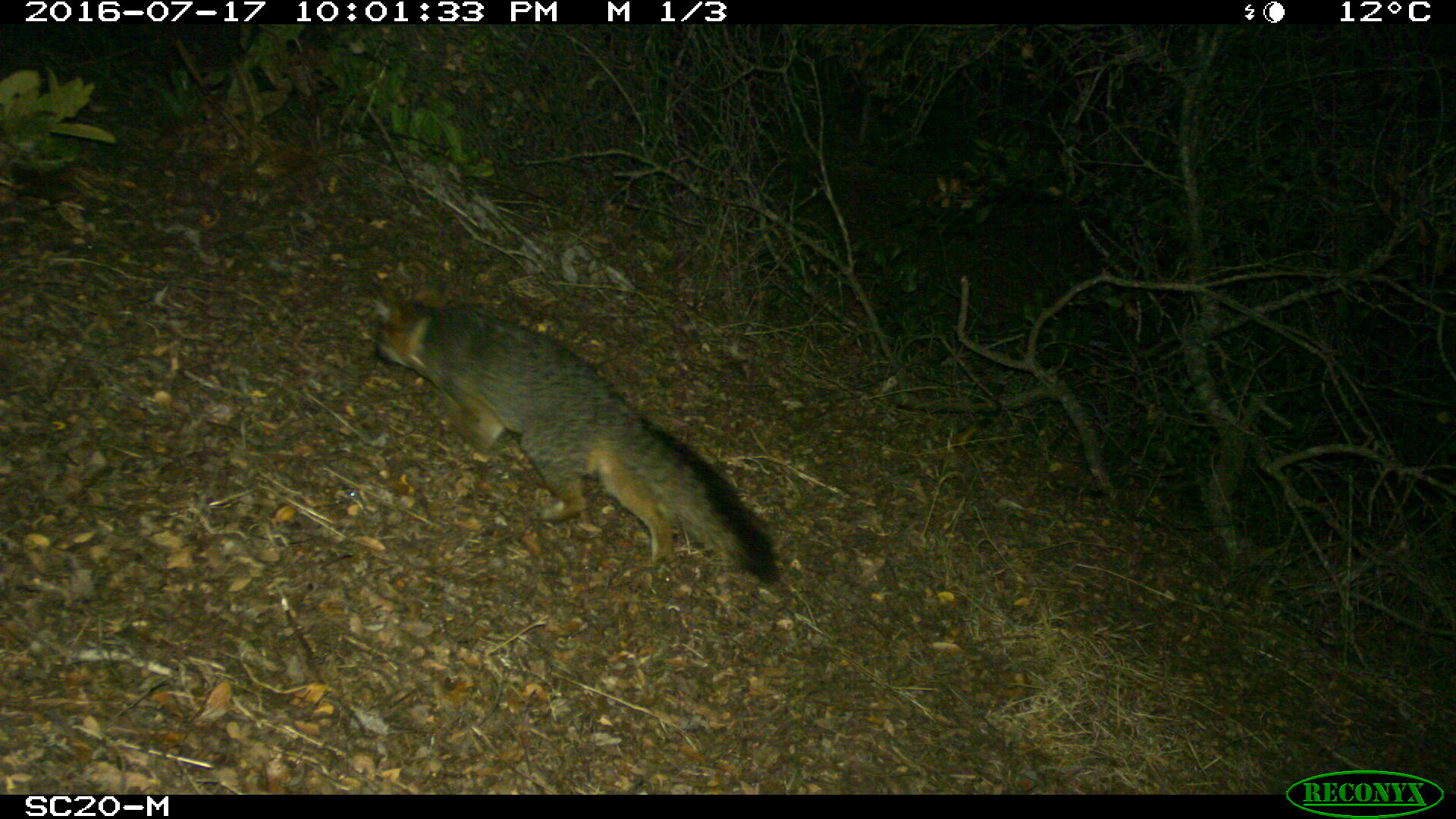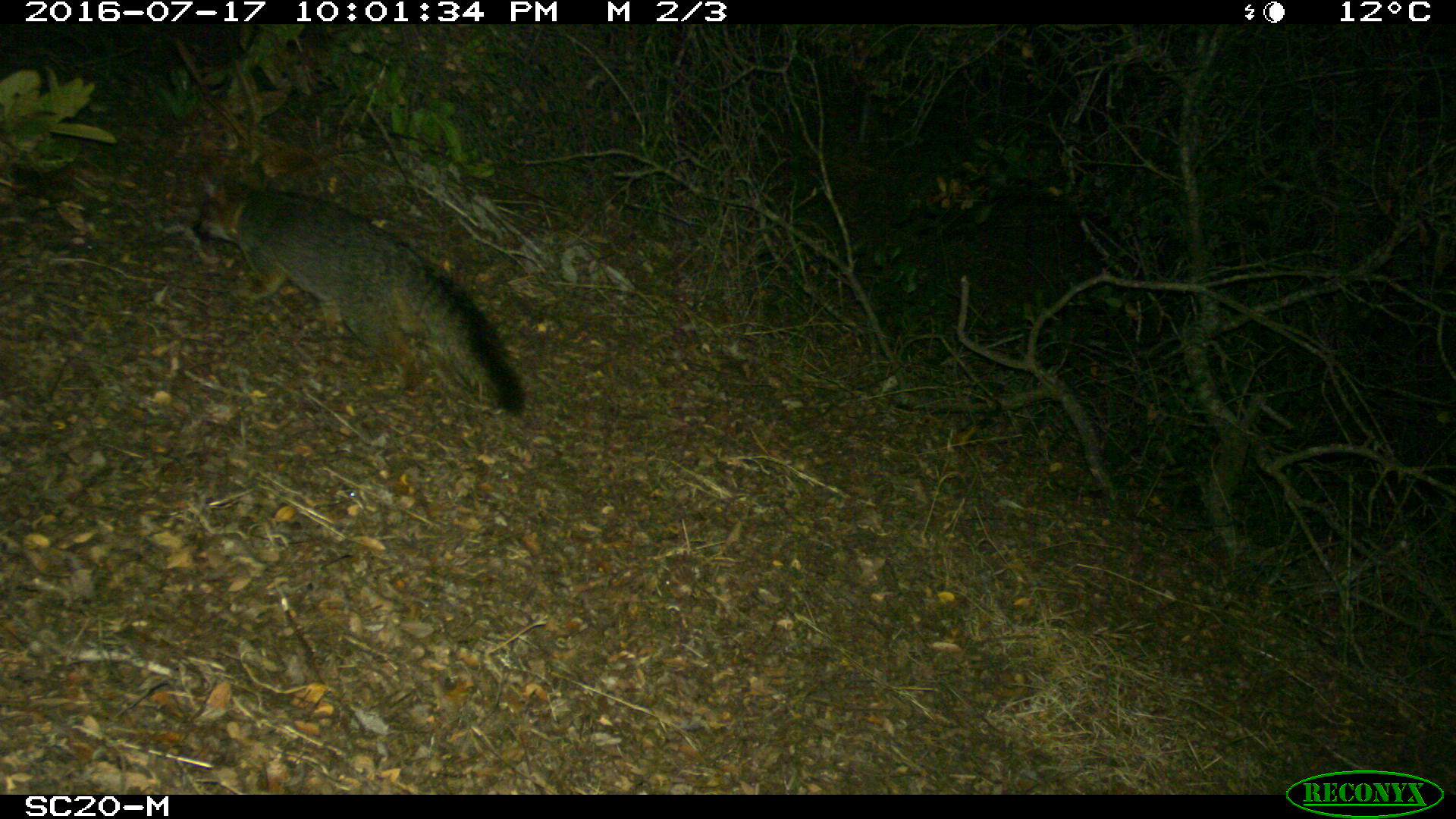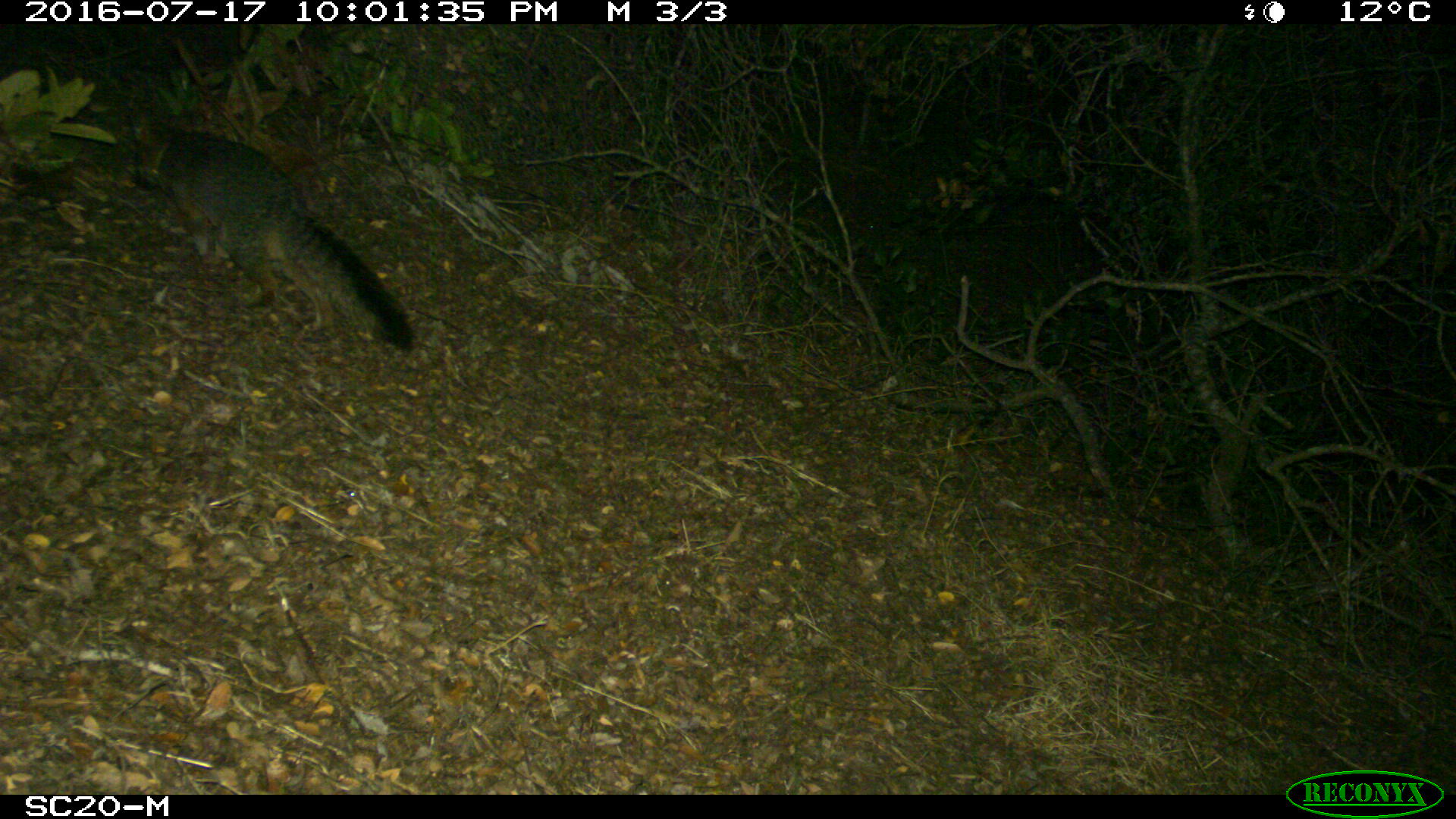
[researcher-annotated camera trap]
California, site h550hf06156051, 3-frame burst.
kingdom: Animalia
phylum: Chordata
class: Mammalia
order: Carnivora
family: Canidae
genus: Urocyon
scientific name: Urocyon littoralis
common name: island fox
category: fox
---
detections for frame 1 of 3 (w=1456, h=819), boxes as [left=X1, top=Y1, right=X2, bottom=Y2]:
fox: [left=365, top=290, right=780, bottom=587]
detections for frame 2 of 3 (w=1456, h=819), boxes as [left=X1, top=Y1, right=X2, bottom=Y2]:
fox: [left=190, top=177, right=522, bottom=417]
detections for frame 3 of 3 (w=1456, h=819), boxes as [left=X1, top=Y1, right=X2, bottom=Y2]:
fox: [left=129, top=107, right=413, bottom=350]